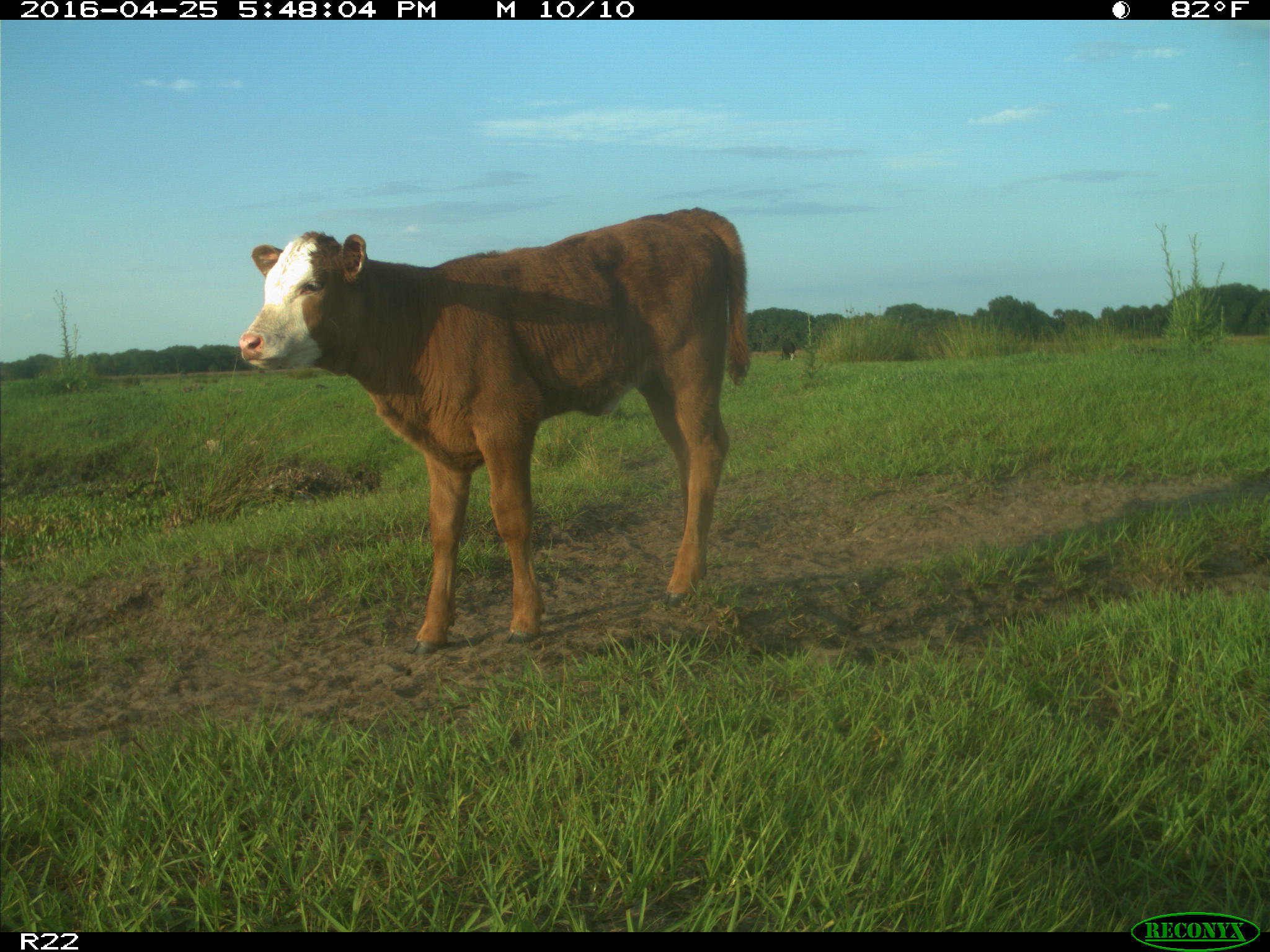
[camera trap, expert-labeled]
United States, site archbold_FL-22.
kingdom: Animalia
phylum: Chordata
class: Mammalia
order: Artiodactyla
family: Bovidae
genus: Bos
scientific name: Bos taurus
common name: domestic cow